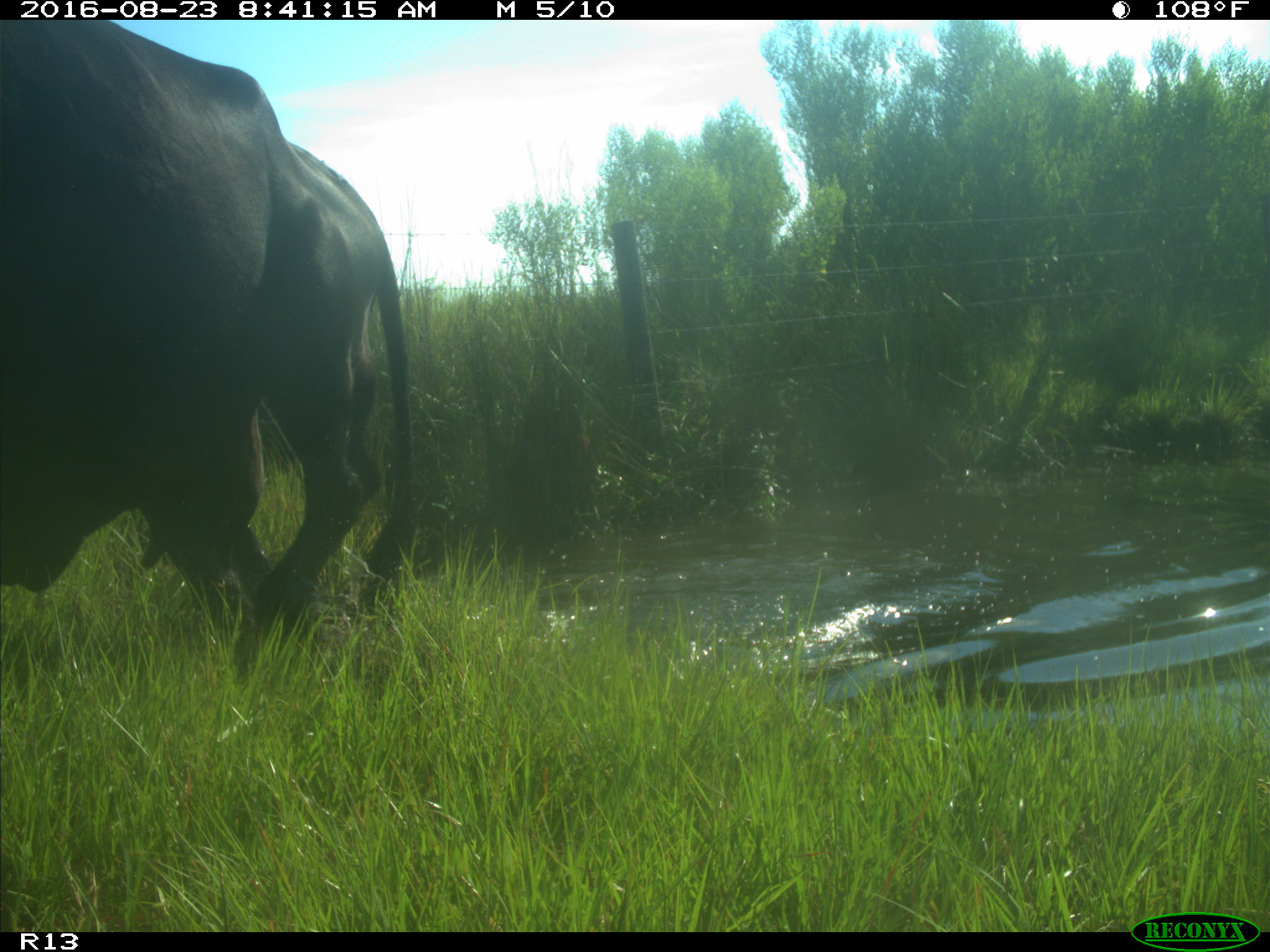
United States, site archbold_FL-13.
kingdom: Animalia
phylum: Chordata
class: Mammalia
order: Artiodactyla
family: Bovidae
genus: Bos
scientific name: Bos taurus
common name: domestic cow